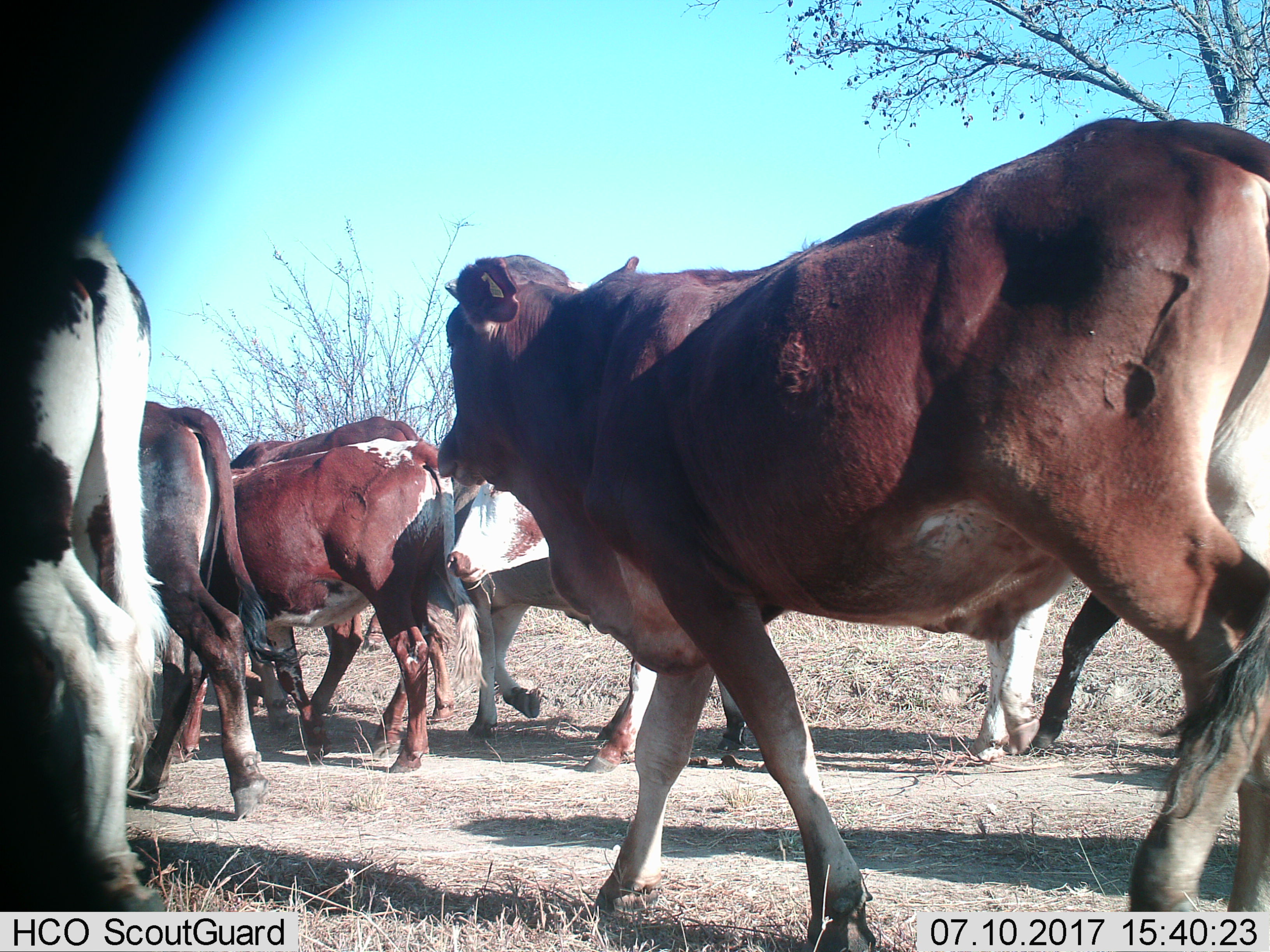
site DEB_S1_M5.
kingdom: Animalia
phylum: Chordata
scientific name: Vertebrata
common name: domestic animal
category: domesticanimal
Domesticanimal (domestic animal) (Vertebrata), count 9. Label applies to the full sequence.